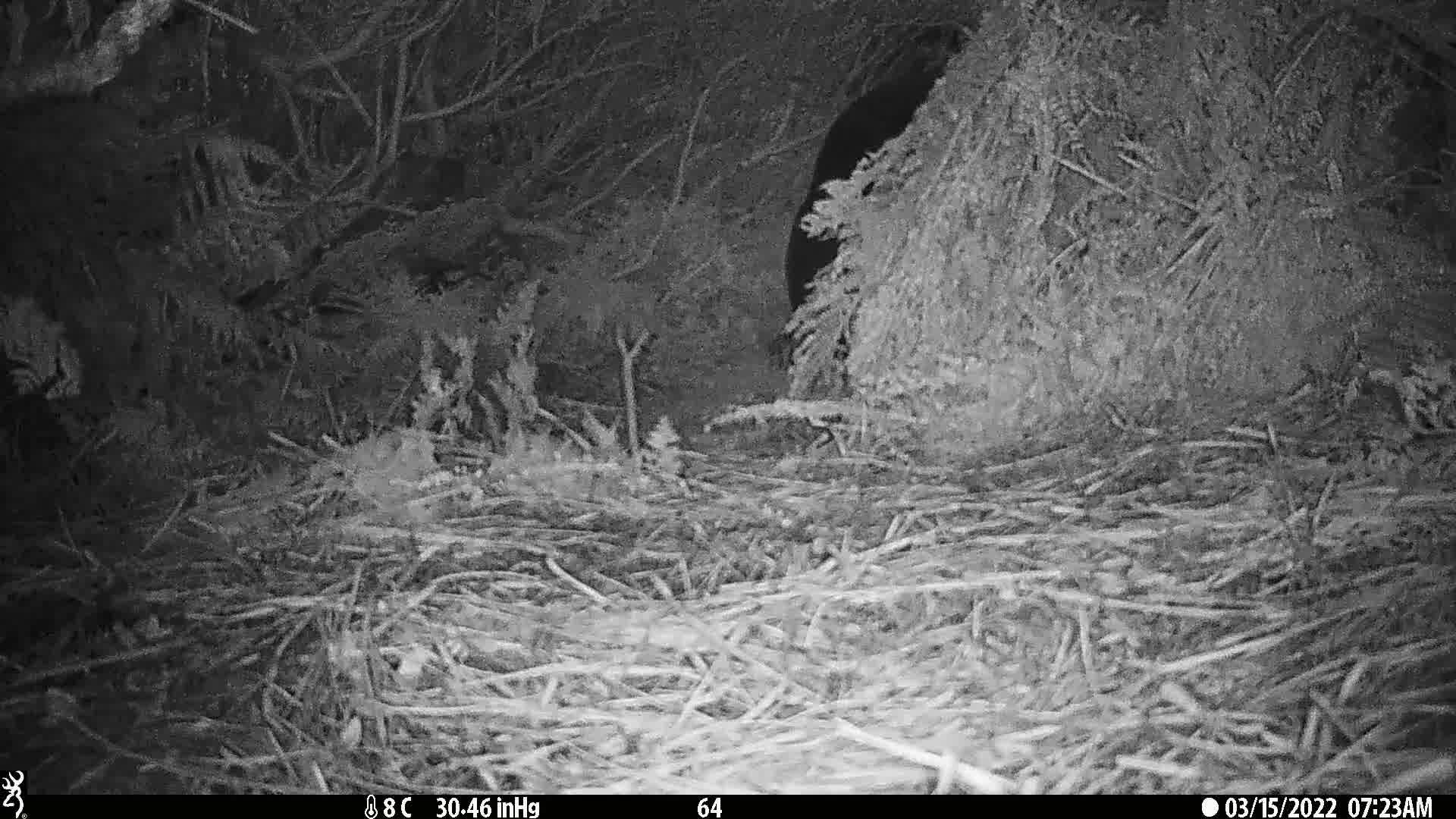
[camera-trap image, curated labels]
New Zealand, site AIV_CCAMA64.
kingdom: Animalia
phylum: Chordata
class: Mammalia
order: Carnivora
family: Otariidae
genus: Phocarctos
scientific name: Phocarctos hookeri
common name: new zealand sea lion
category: sealion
Sealion (new zealand sea lion) (Phocarctos hookeri).